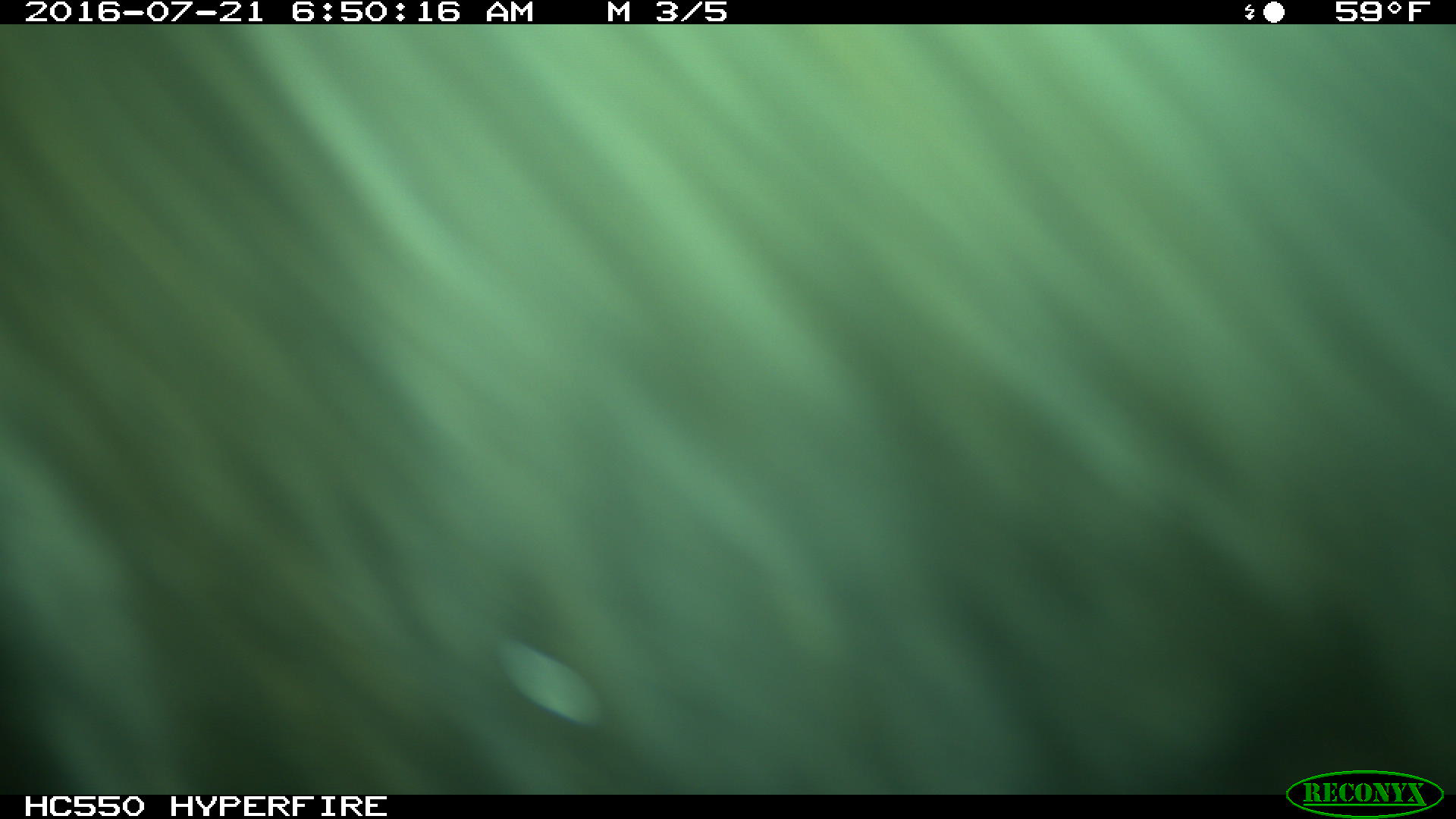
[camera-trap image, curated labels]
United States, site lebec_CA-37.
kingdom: Animalia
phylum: Chordata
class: Mammalia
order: Artiodactyla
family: Bovidae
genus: Bos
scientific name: Bos taurus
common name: domestic cow